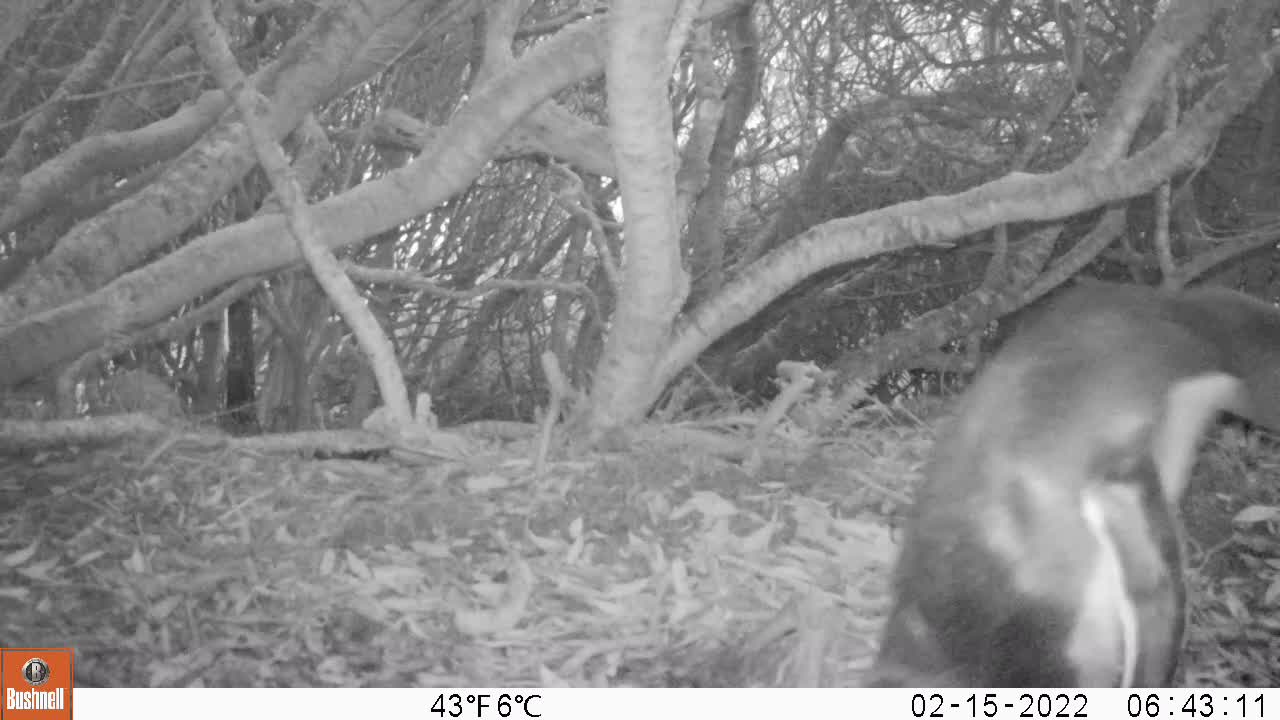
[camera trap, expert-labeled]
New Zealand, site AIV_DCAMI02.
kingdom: Animalia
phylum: Chordata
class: Aves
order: Sphenisciformes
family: Spheniscidae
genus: Megadyptes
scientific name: Megadyptes antipodes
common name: yellow-eyed penguin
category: yellow eyed penguin